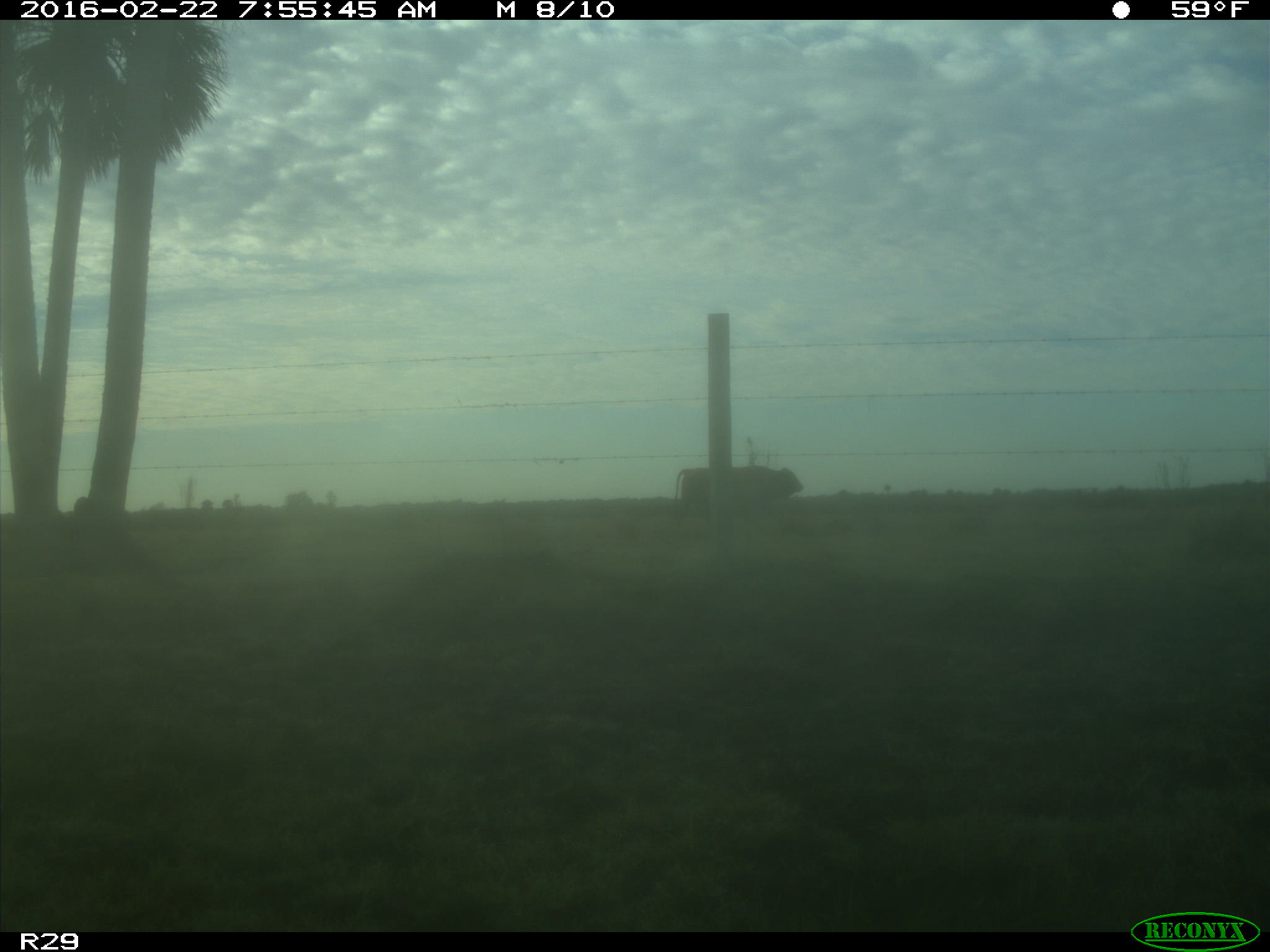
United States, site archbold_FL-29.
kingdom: Animalia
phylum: Chordata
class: Mammalia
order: Artiodactyla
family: Bovidae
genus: Bos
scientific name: Bos taurus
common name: domestic cow